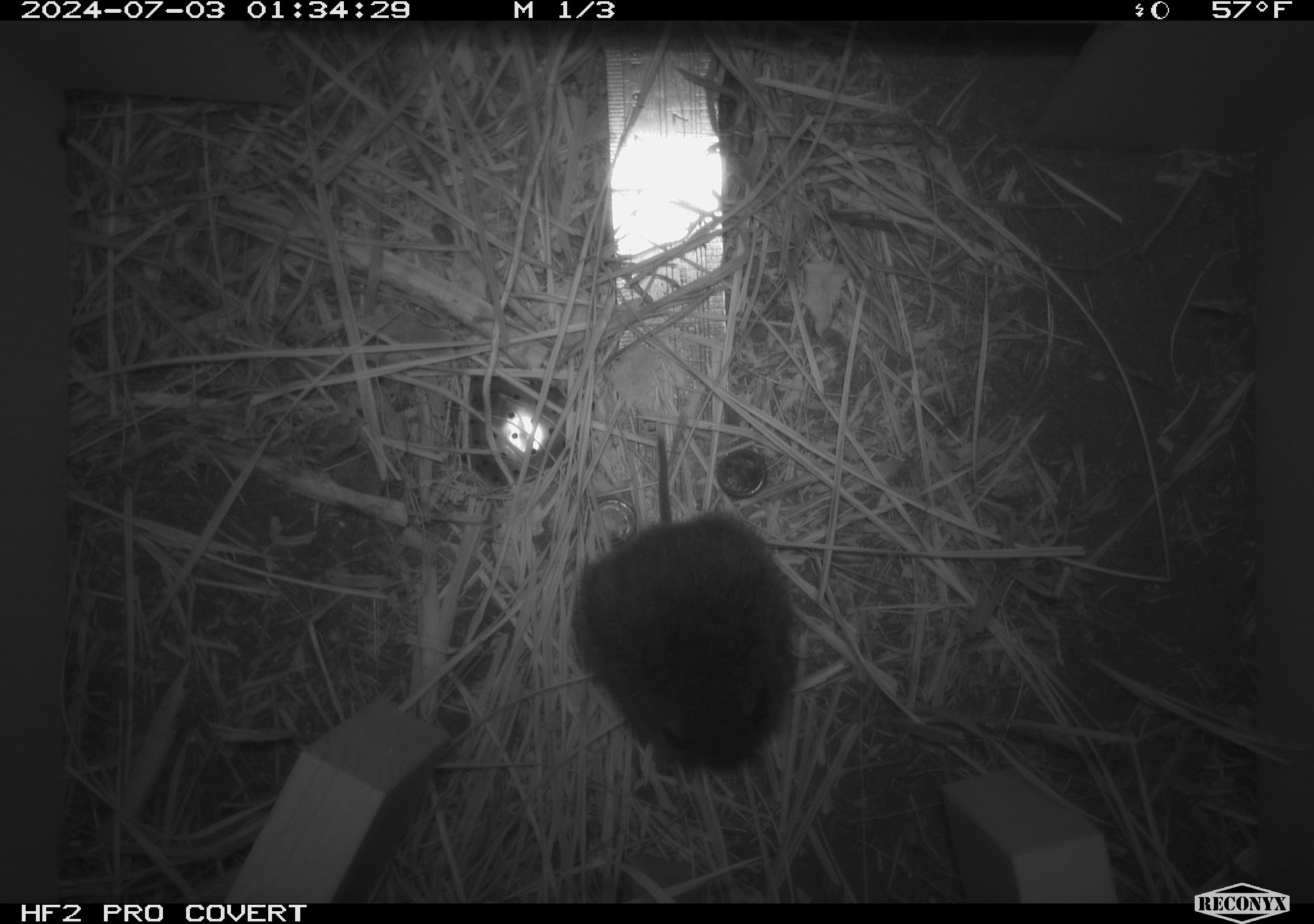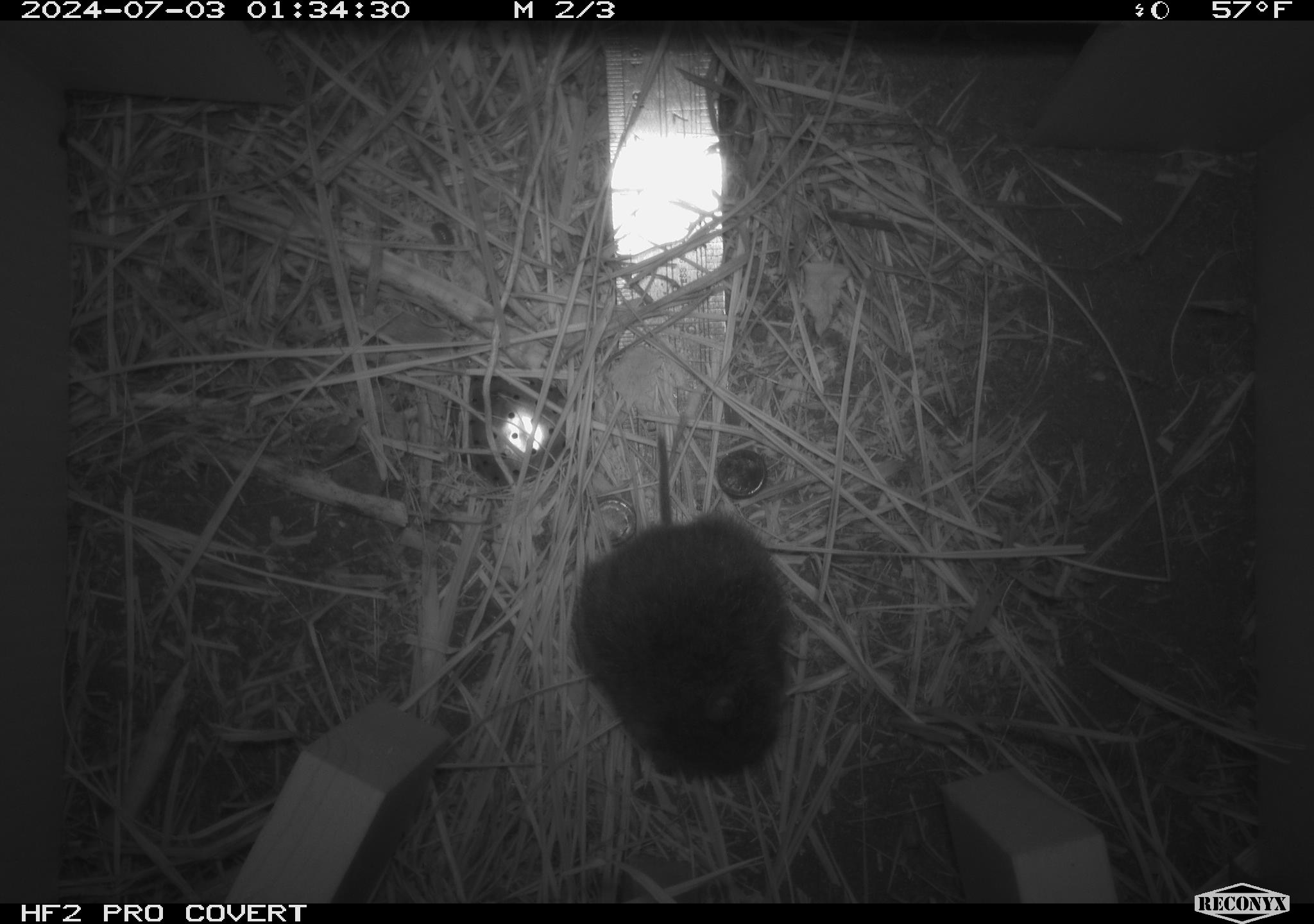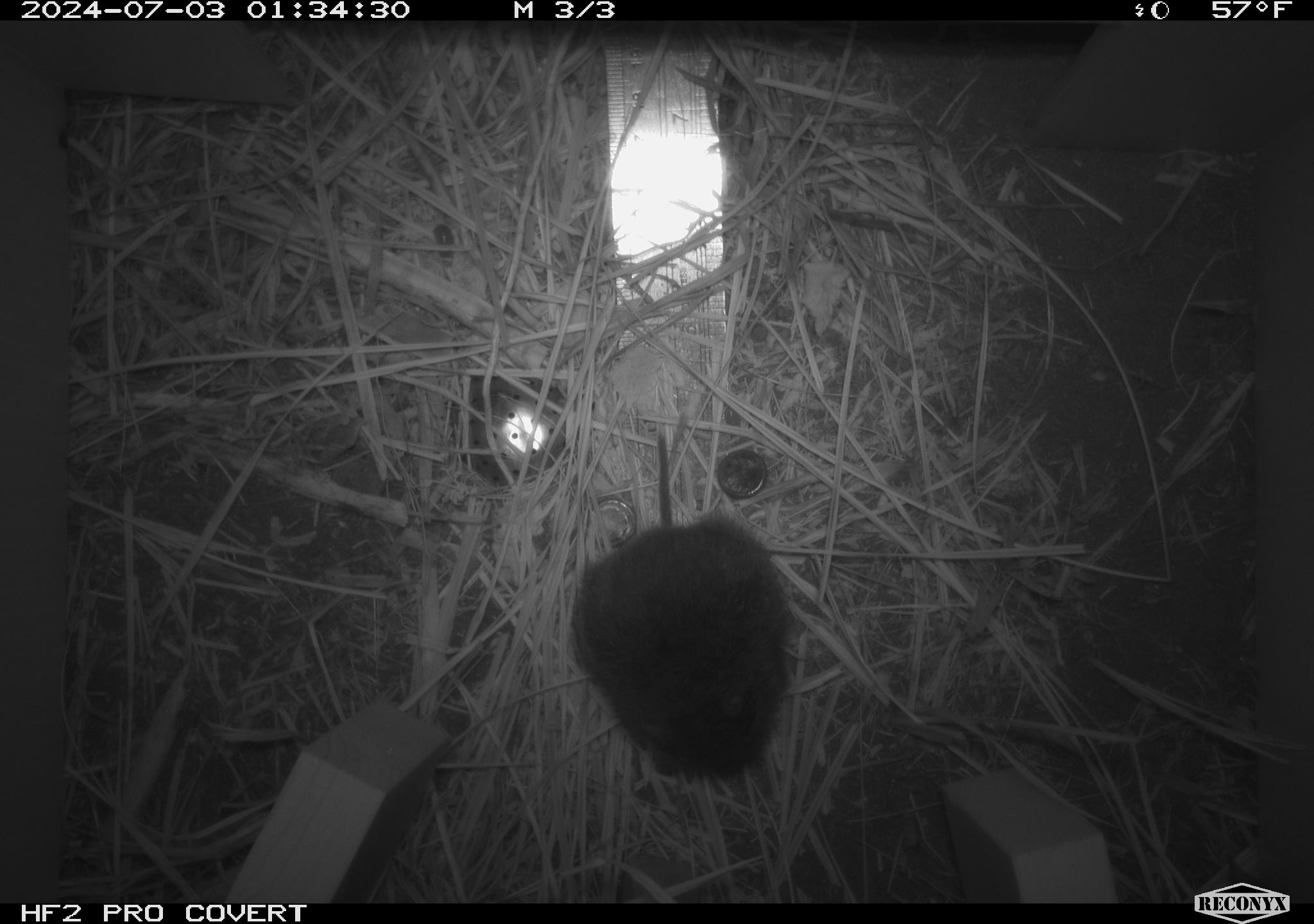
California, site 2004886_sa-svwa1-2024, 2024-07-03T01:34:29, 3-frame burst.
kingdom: Animalia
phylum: Chordata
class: Mammalia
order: Rodentia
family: Cricetidae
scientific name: Arvicolinae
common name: voles, lemmings, and muskrats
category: arvicolinae subfamily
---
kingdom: Animalia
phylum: Arthropoda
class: Malacostraca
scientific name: Malacostraca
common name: amphipods, crabs, isopods, krill, lobsters and shrimps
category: malacostracan